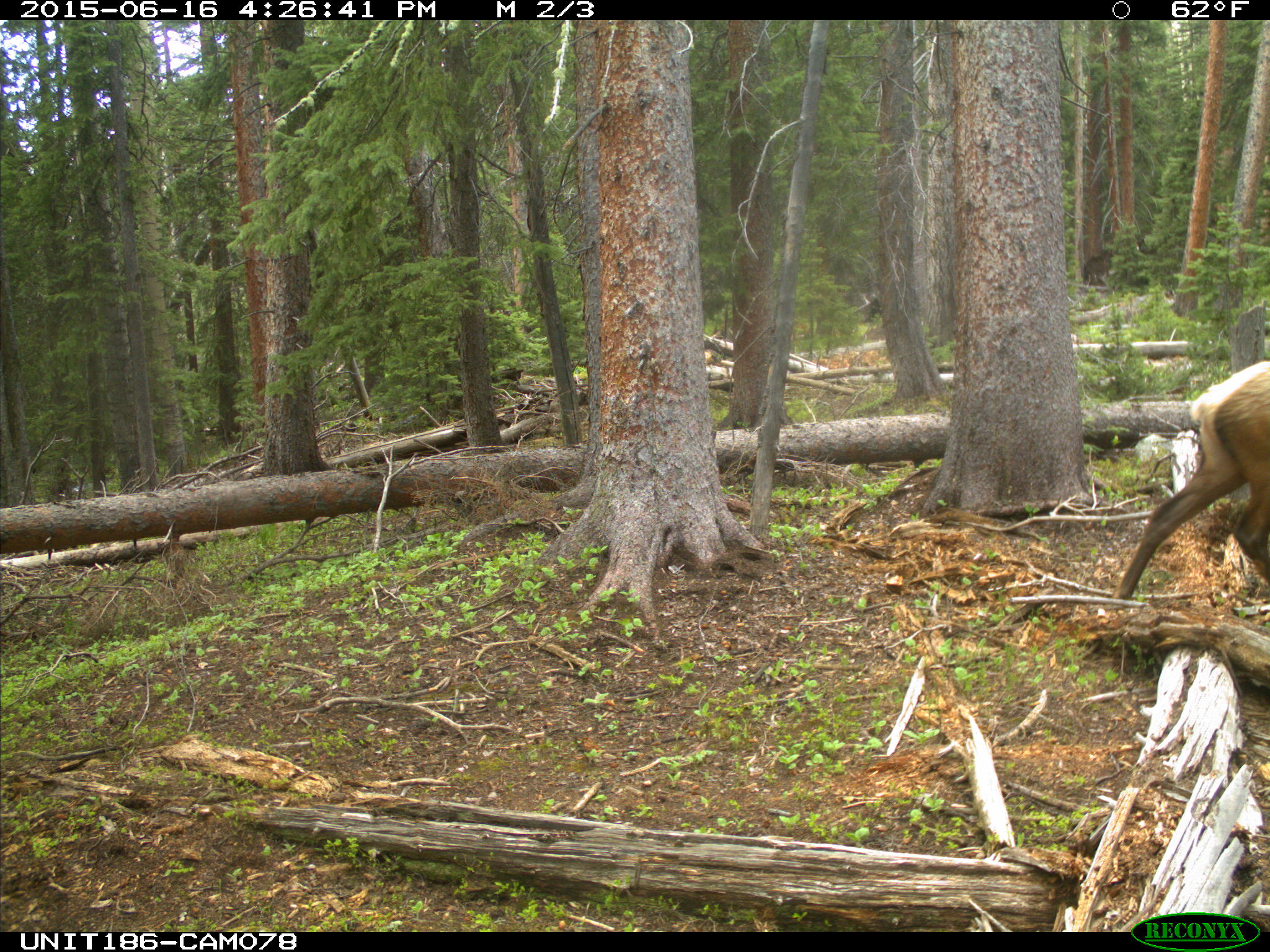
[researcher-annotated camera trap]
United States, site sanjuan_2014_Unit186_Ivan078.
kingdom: Animalia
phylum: Chordata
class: Mammalia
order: Artiodactyla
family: Cervidae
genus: Cervus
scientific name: Cervus elaphus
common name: red deer